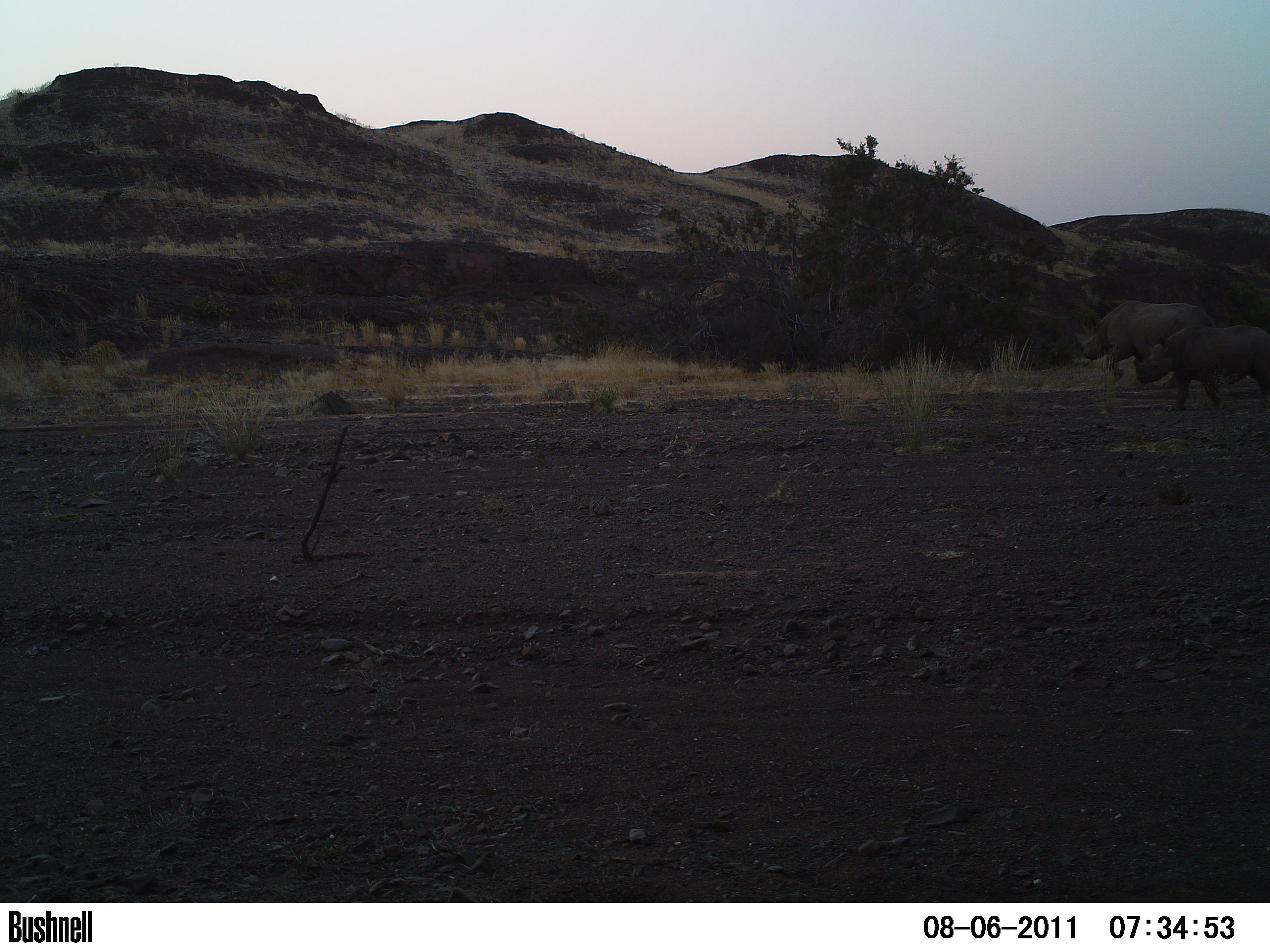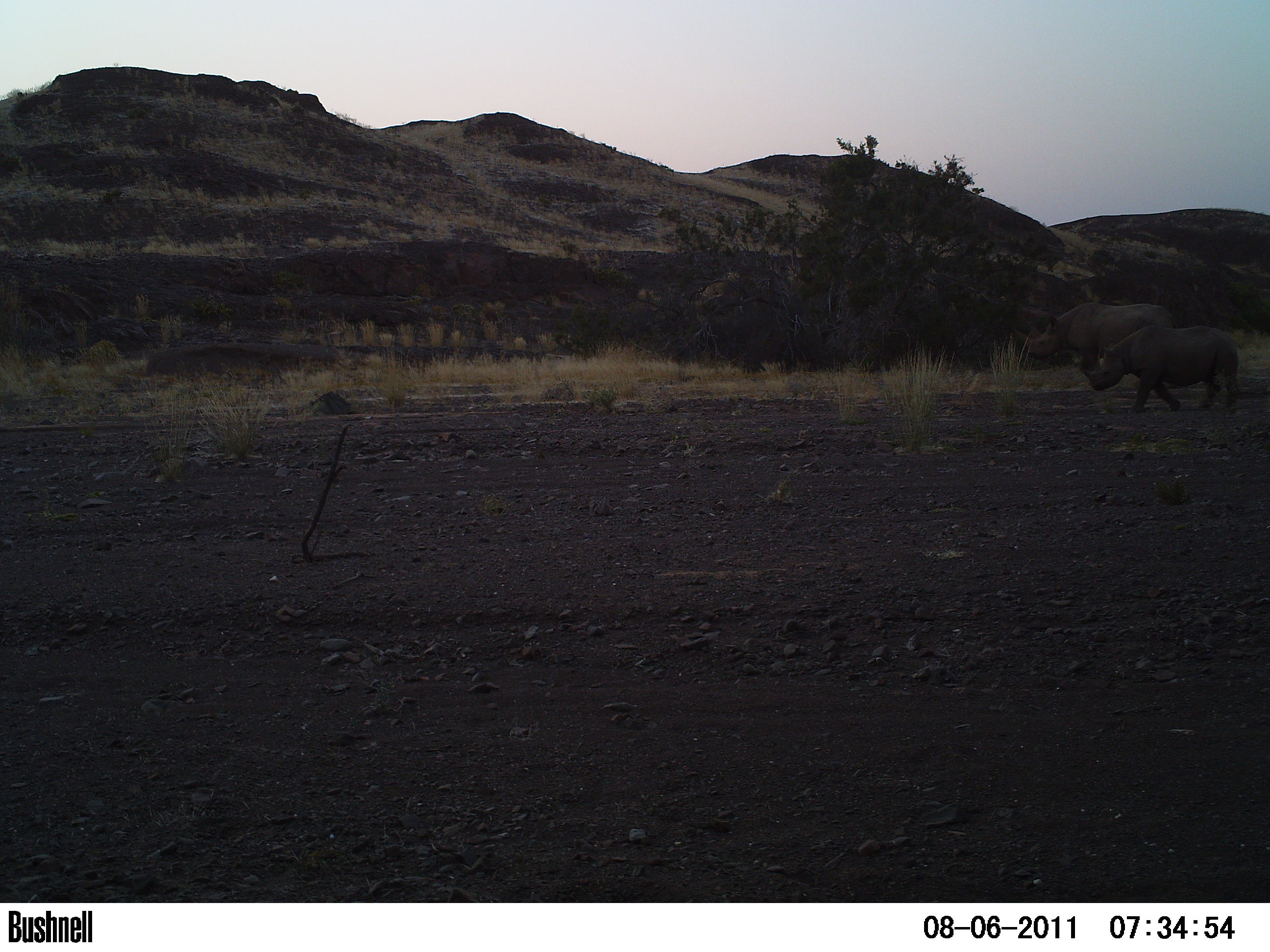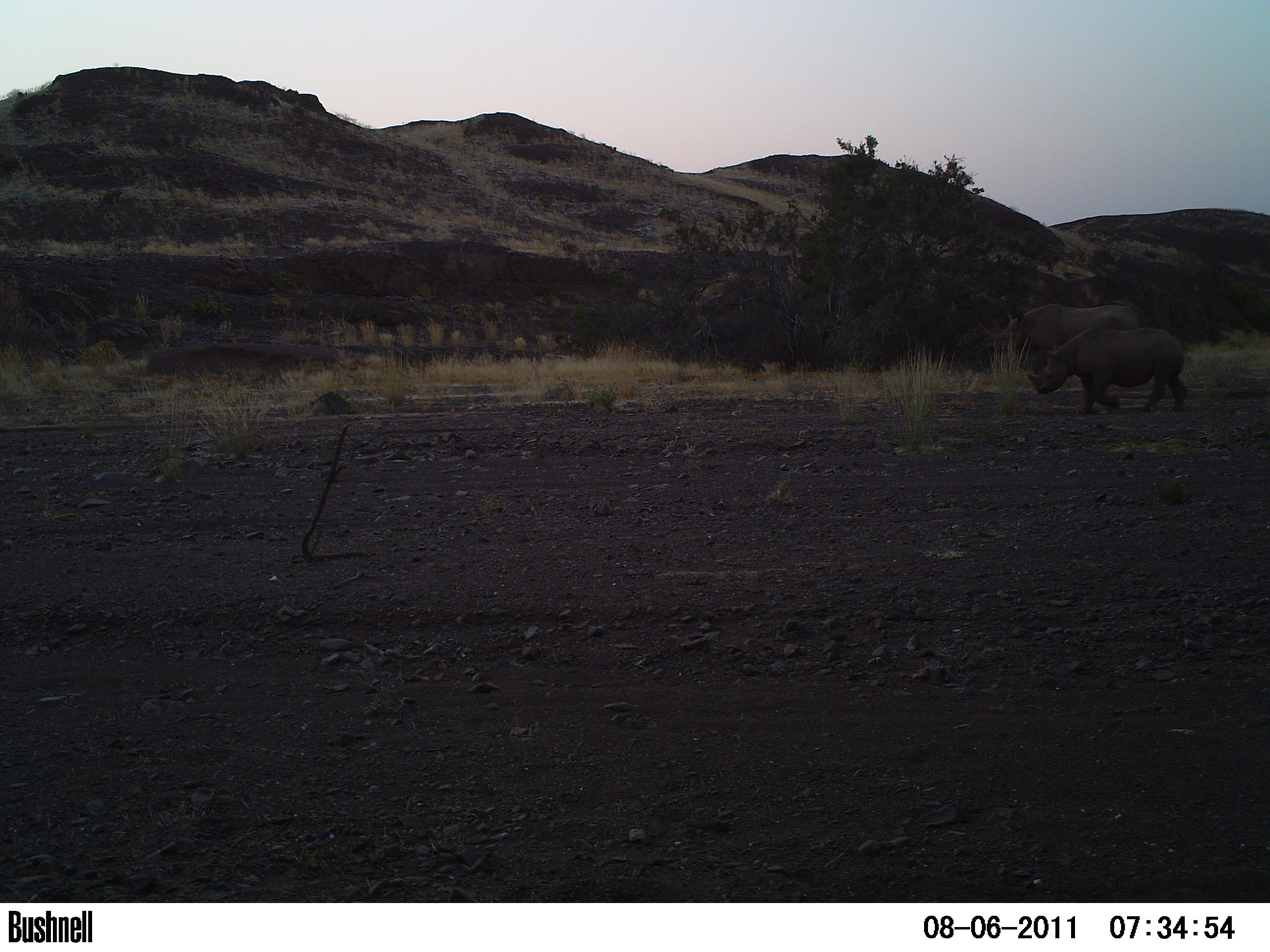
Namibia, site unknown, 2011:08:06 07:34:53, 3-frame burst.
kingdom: Animalia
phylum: Chordata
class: Mammalia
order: Perissodactyla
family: Rhinocerotidae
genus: Diceros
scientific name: Diceros bicornis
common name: black rhinoceros